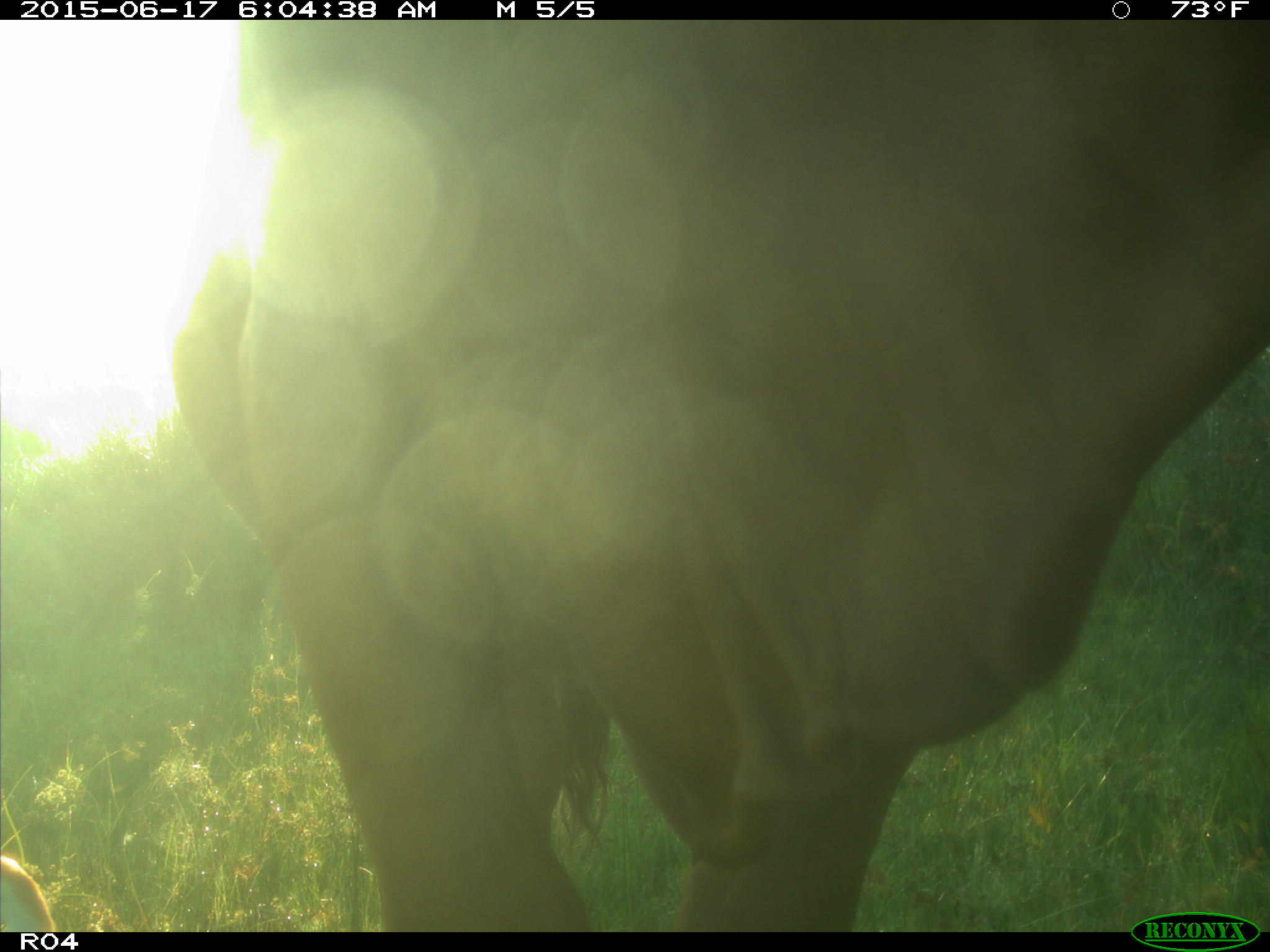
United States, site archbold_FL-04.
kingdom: Animalia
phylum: Chordata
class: Mammalia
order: Artiodactyla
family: Bovidae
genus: Bos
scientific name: Bos taurus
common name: domestic cow